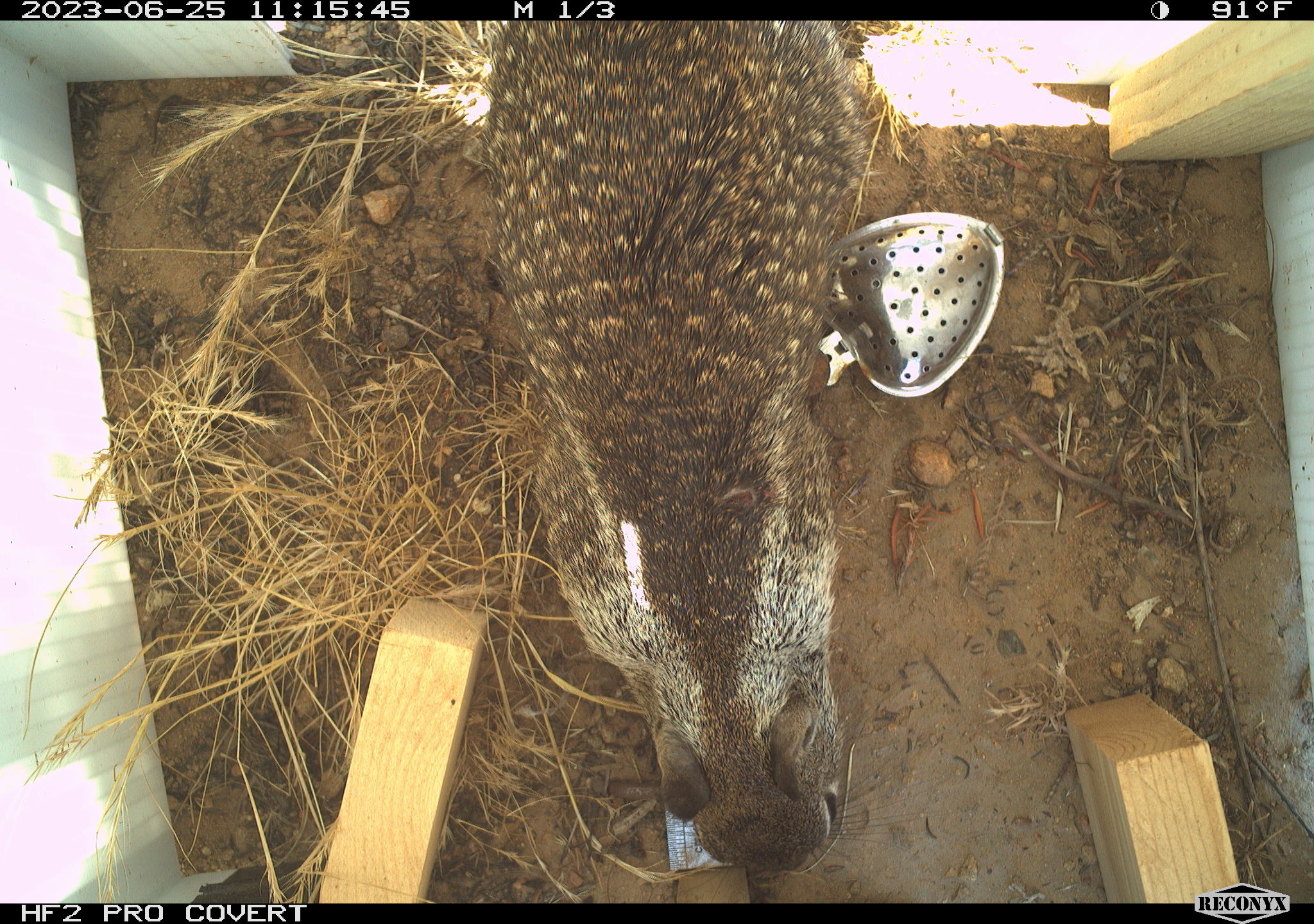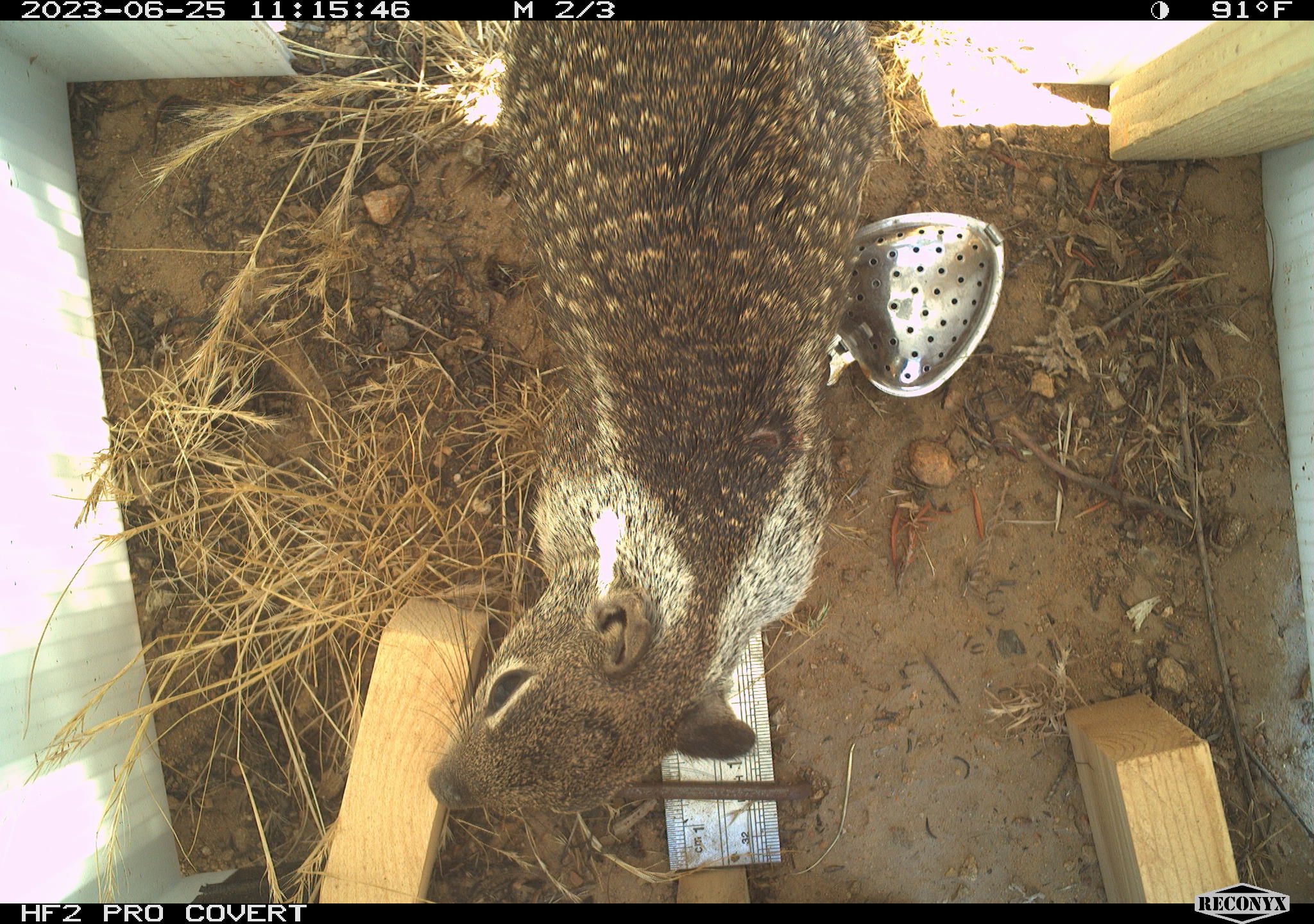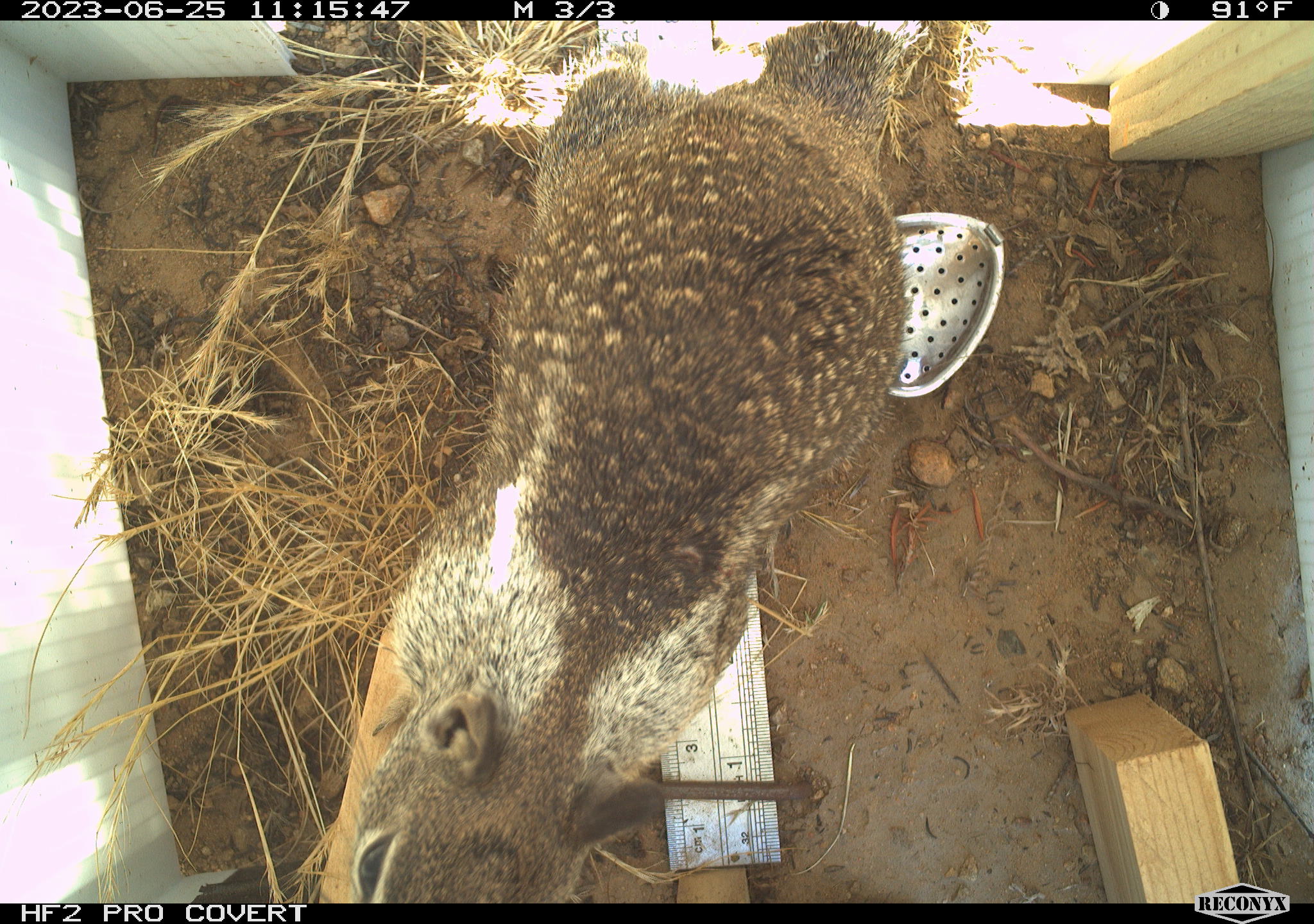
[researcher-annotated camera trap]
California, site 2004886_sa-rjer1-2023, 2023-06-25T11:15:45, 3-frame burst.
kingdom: Animalia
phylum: Chordata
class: Mammalia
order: Rodentia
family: Sciuridae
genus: Otospermophilus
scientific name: Otospermophilus beecheyi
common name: california ground squirrel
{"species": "california ground squirrel (Otospermophilus beecheyi)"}